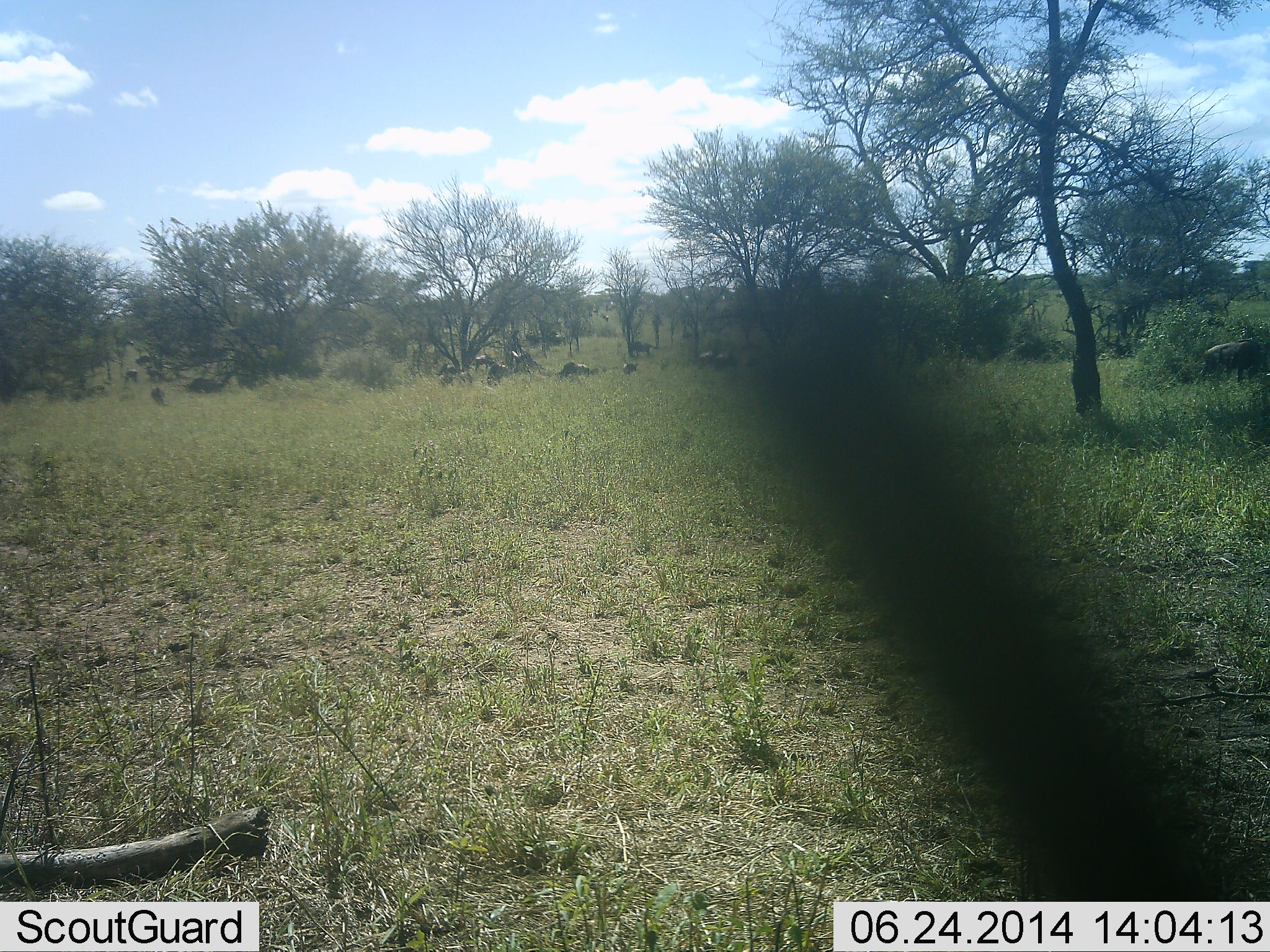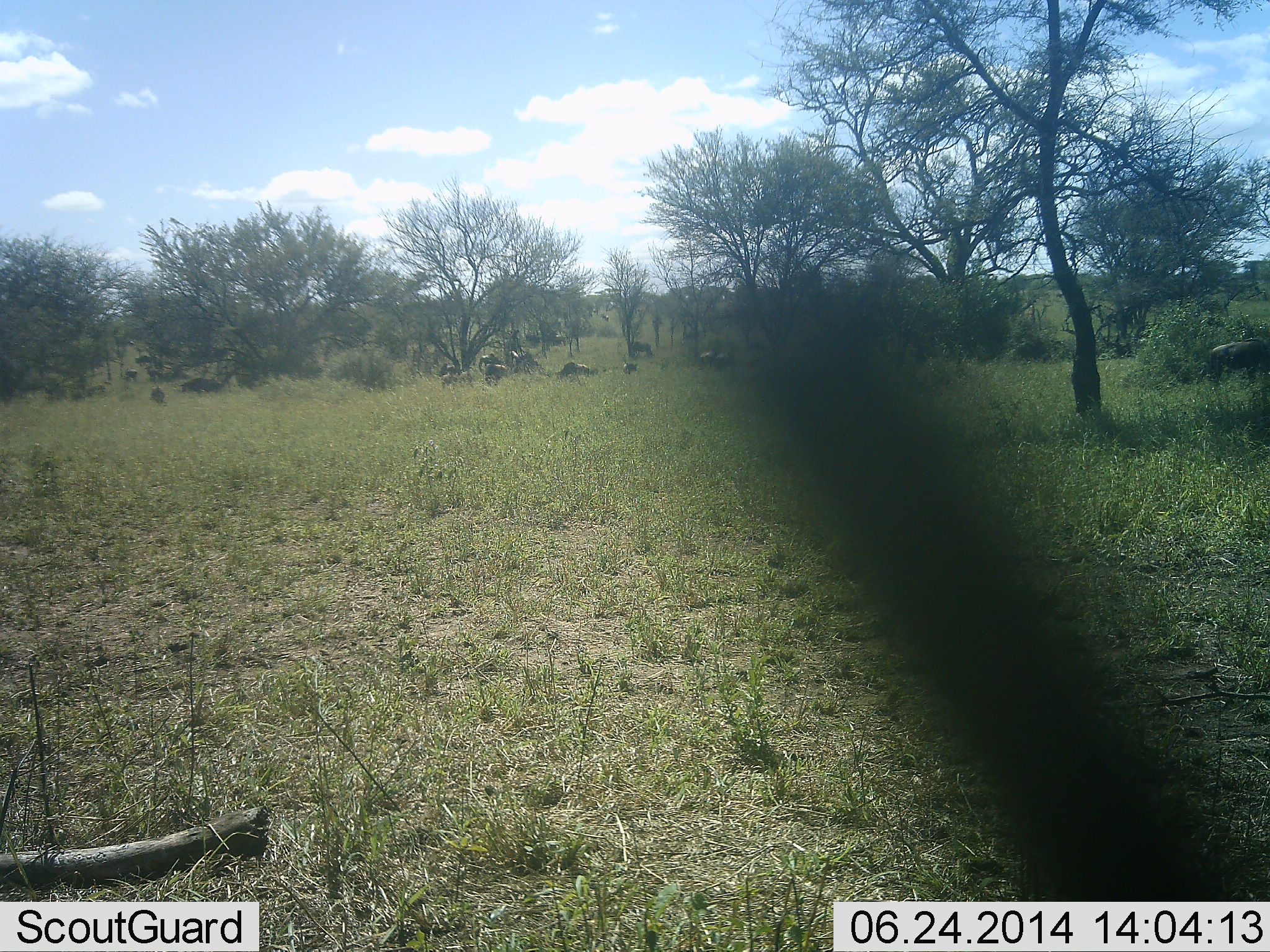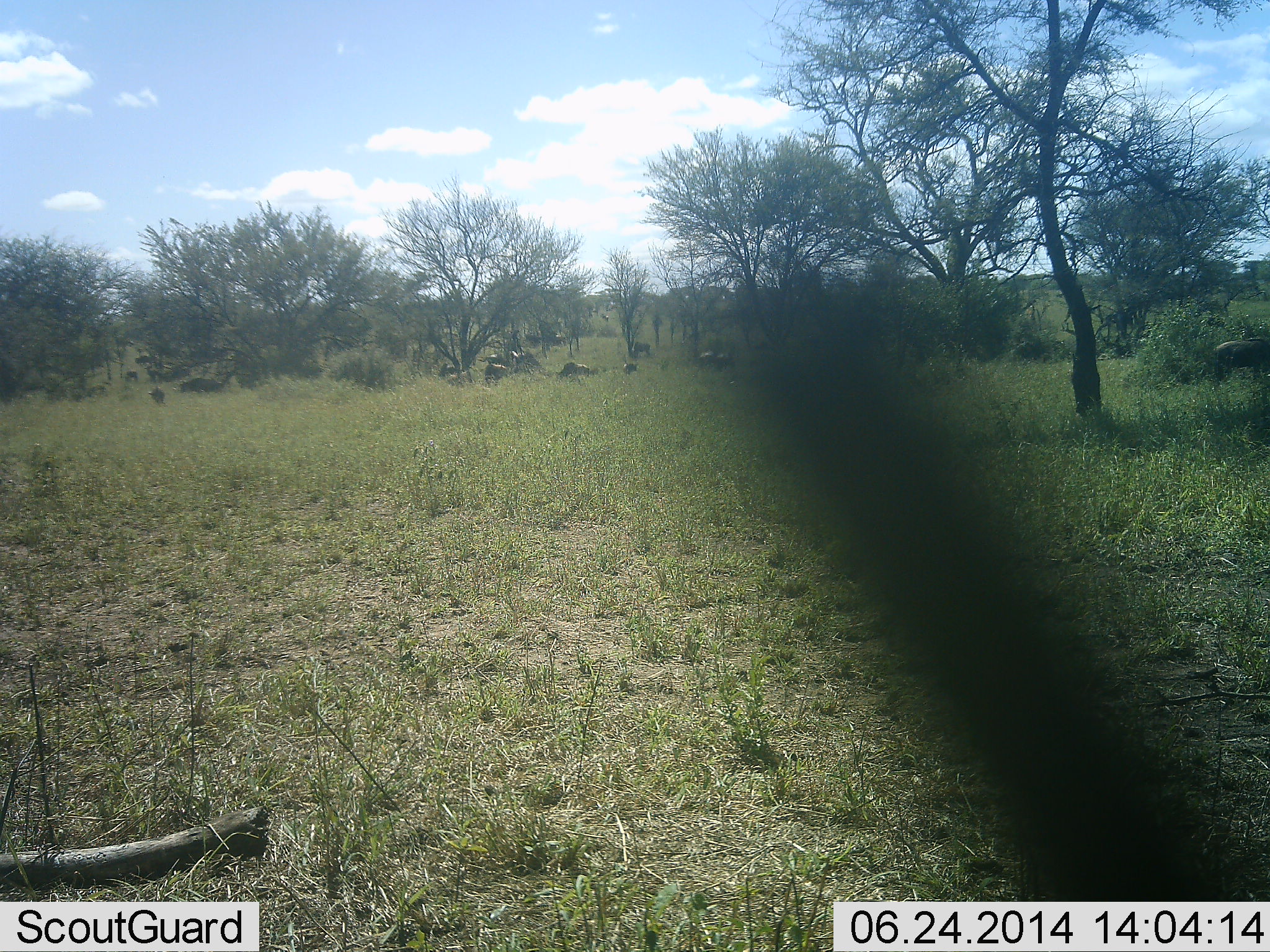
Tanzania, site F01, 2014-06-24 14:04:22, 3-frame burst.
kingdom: Animalia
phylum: Chordata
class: Mammalia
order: Artiodactyla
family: Bovidae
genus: Connochaetes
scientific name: Connochaetes taurinus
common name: blue wildebeest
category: wildebeest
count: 11-50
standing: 70%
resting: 30%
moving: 80%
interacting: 0%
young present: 0%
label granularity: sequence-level